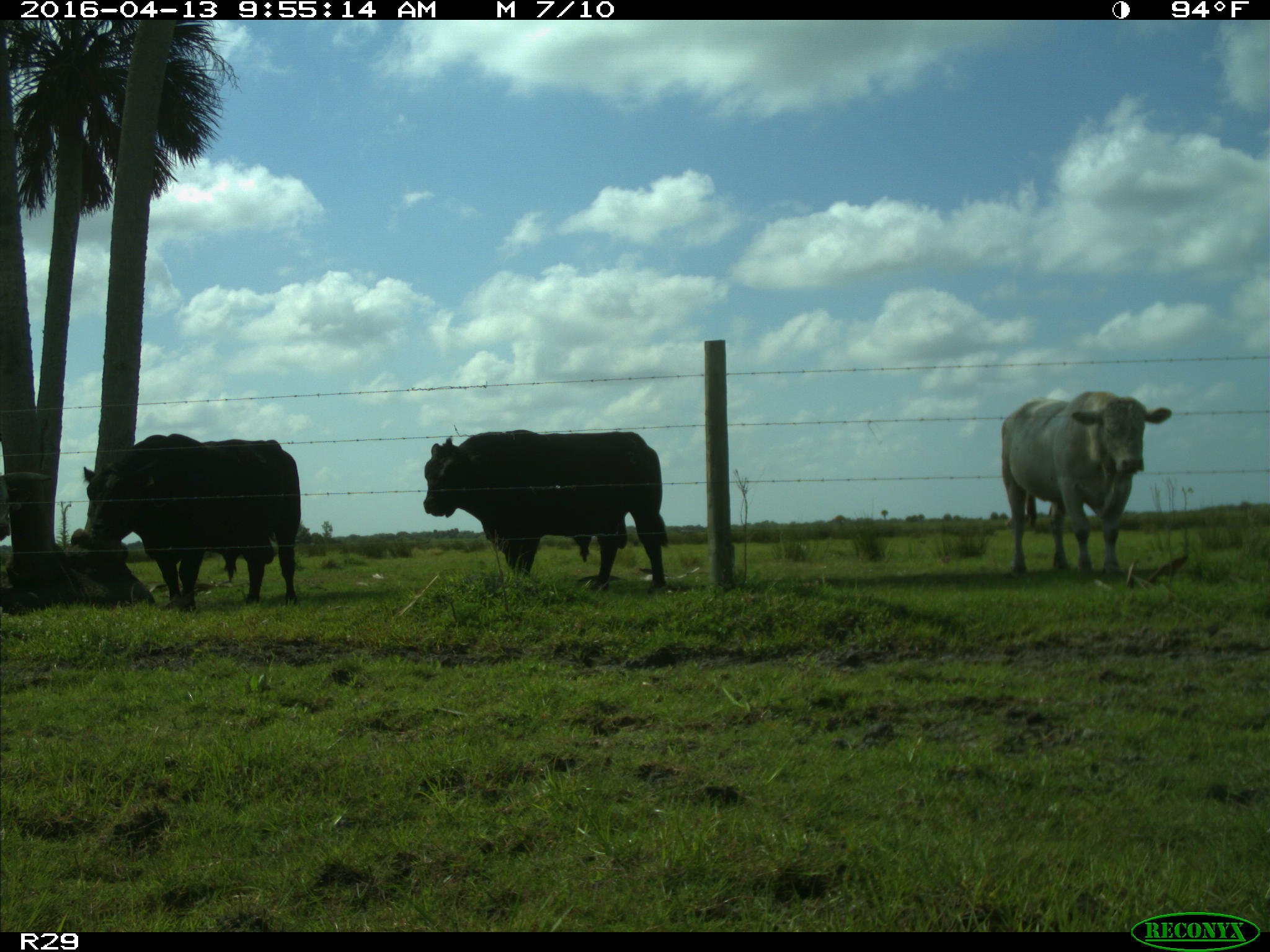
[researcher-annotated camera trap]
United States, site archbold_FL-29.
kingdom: Animalia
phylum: Chordata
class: Mammalia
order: Artiodactyla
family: Bovidae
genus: Bos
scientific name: Bos taurus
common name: domestic cow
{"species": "Bos taurus (domestic cow)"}